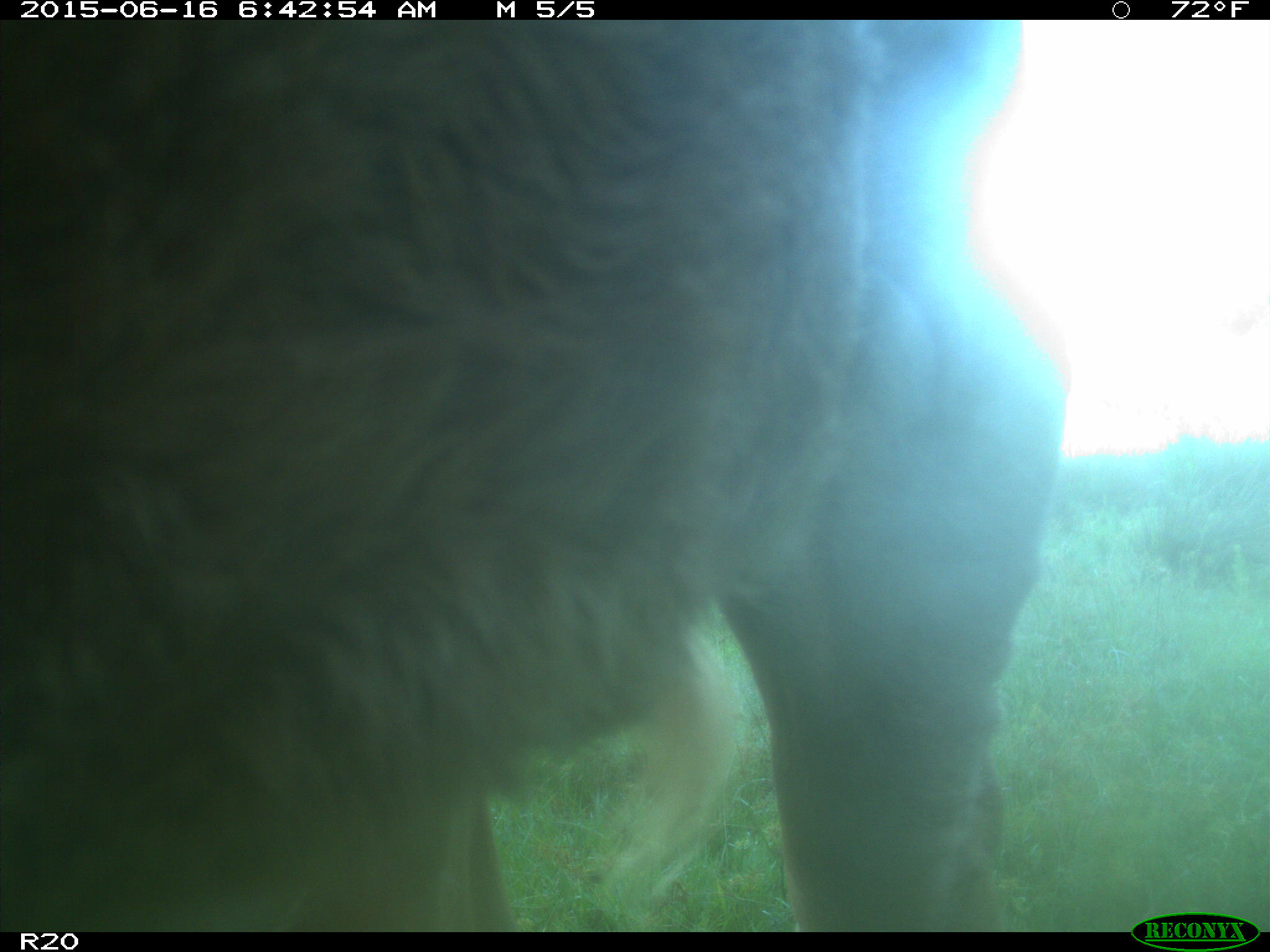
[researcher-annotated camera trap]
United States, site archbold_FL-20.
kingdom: Animalia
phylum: Chordata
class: Mammalia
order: Artiodactyla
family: Bovidae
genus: Bos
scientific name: Bos taurus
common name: domestic cow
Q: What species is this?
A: Bos taurus (domestic cow).